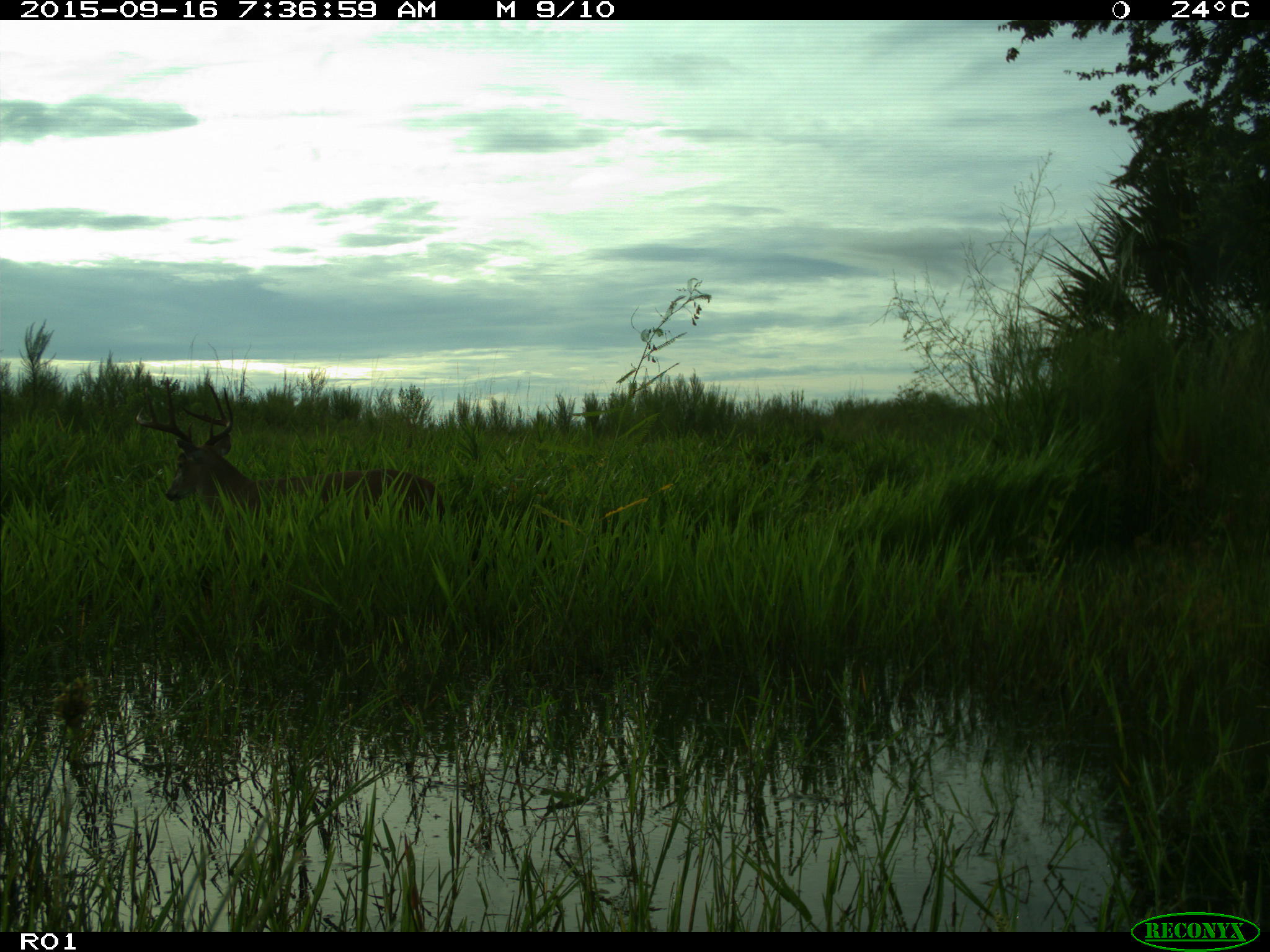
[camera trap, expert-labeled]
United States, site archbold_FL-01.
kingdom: Animalia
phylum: Chordata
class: Mammalia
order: Artiodactyla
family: Cervidae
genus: Odocoileus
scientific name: Odocoileus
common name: deer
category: unidentified deer